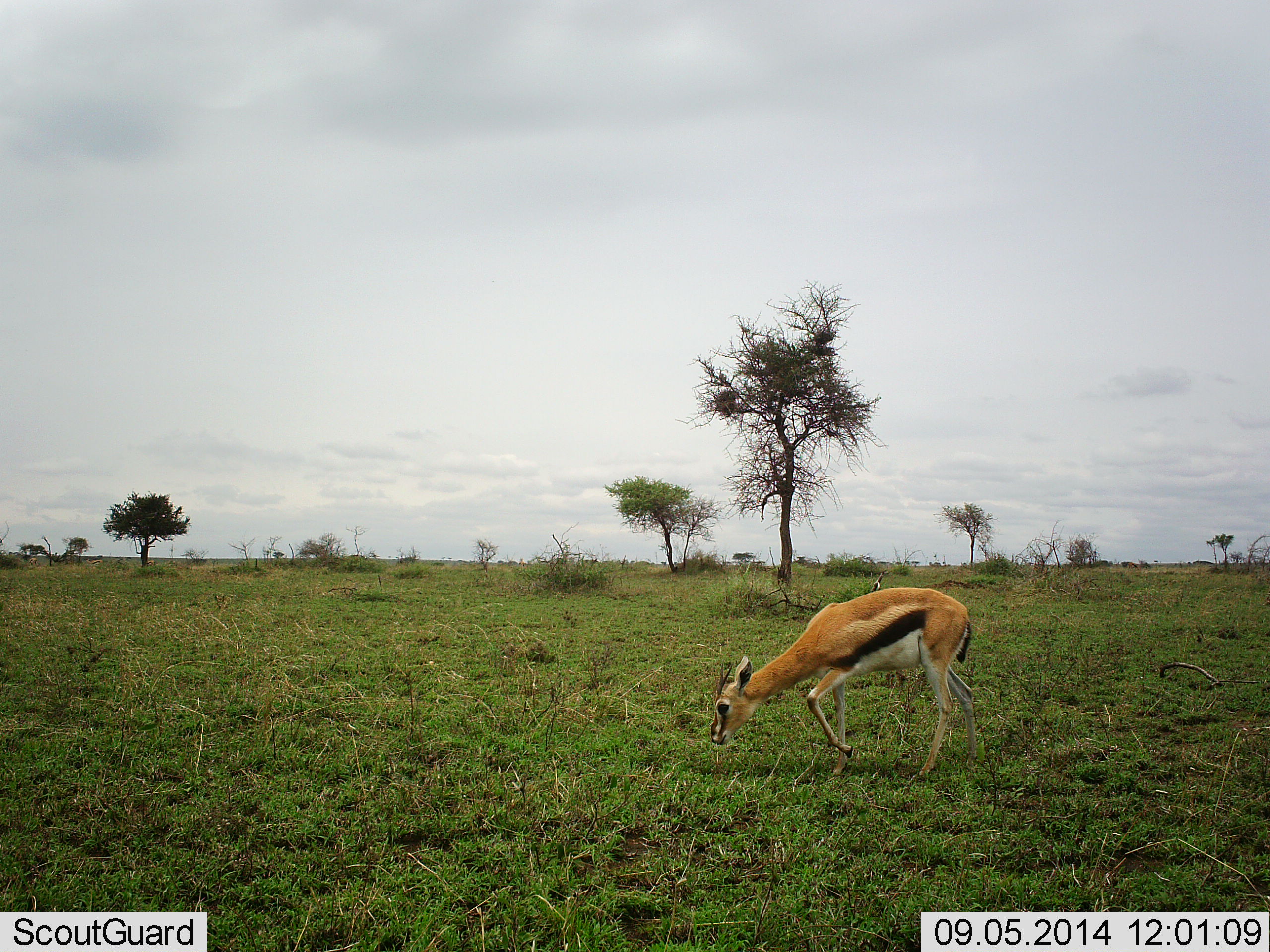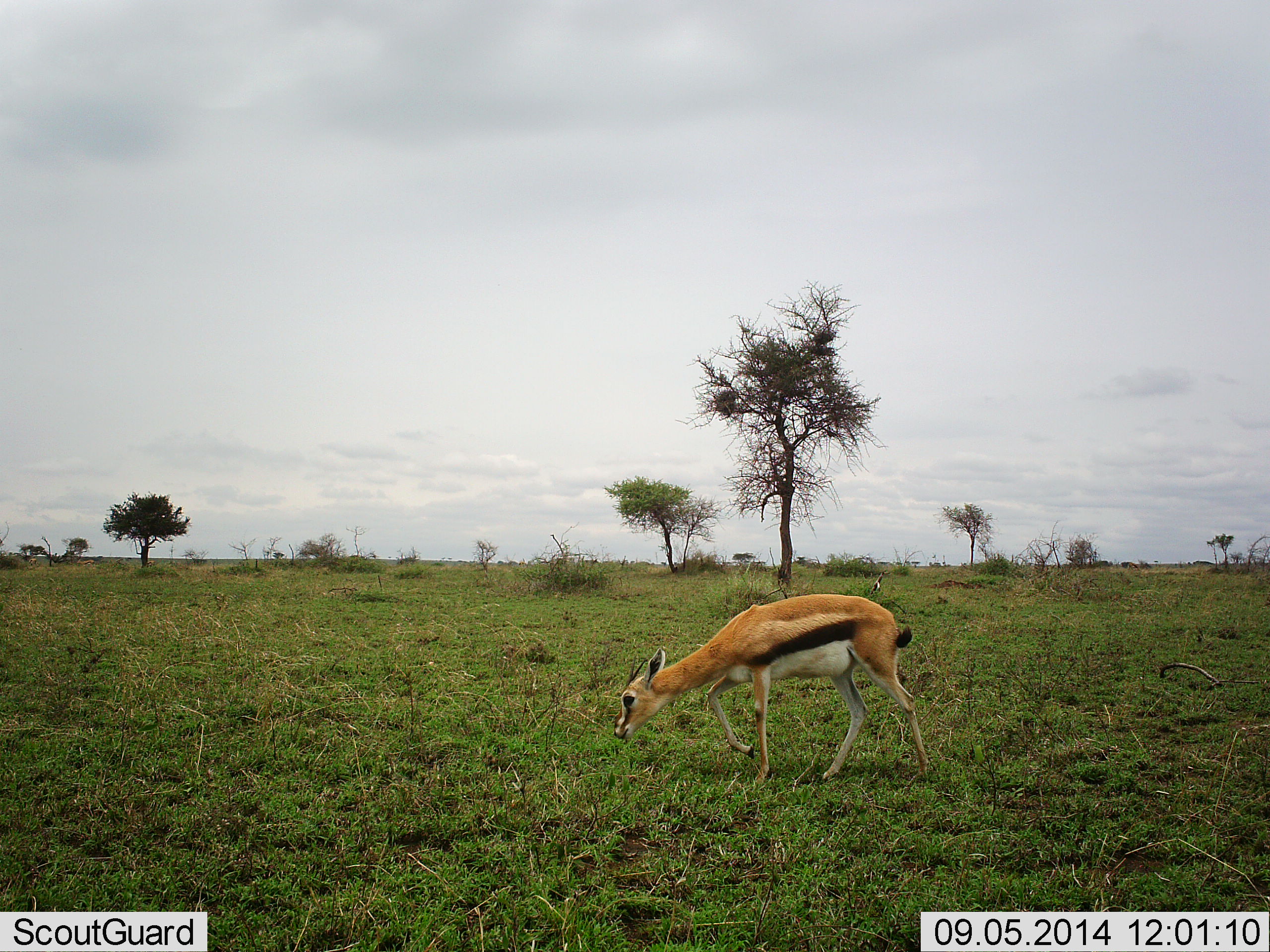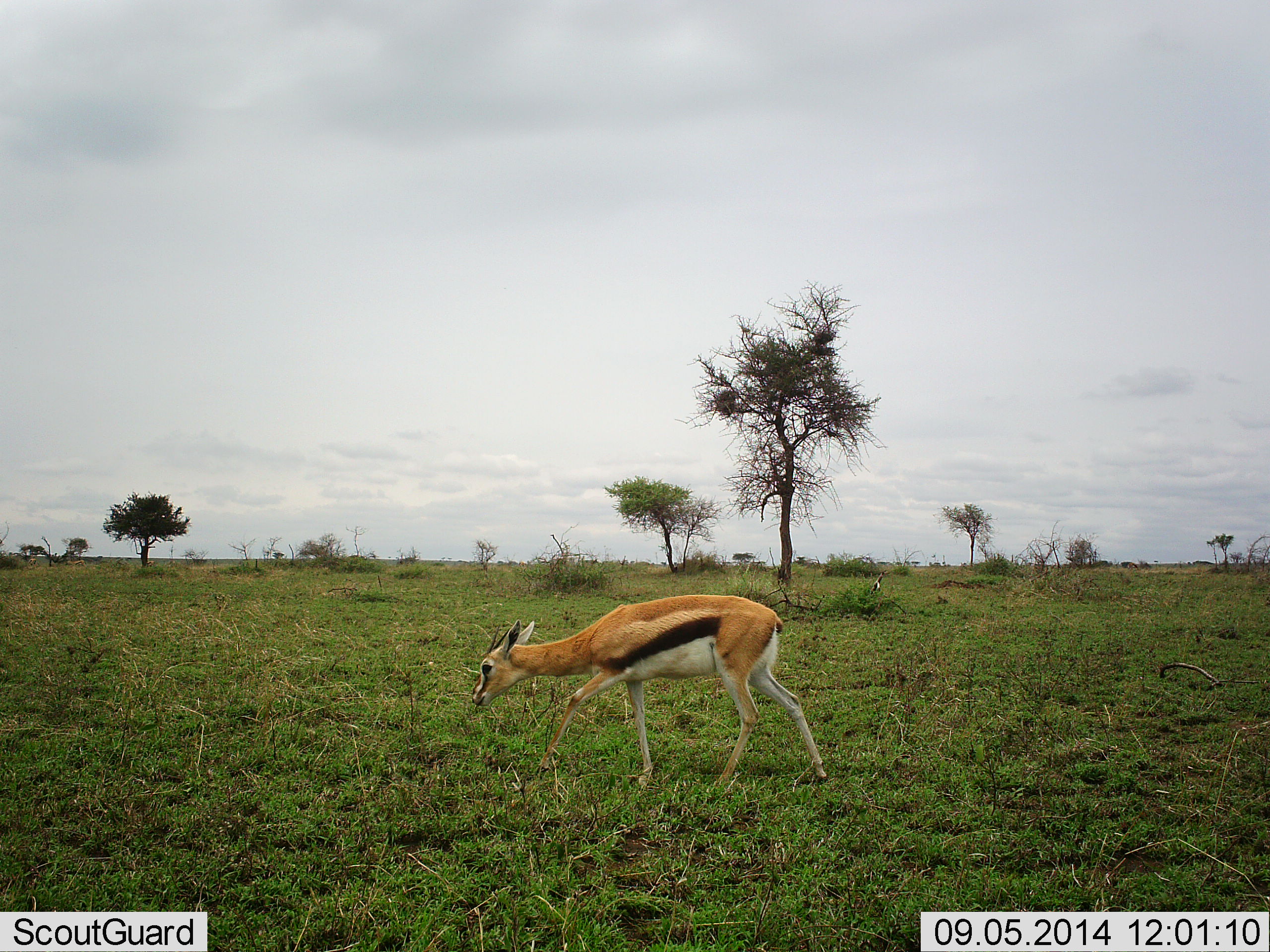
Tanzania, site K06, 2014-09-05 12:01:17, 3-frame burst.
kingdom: Animalia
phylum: Chordata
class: Mammalia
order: Artiodactyla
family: Bovidae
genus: Eudorcas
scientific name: Eudorcas thomsonii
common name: thomson's gazelle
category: gazellethomsons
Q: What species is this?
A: Gazellethomsons (thomson's gazelle) (Eudorcas thomsonii).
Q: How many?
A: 1.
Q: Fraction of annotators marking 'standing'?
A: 0%.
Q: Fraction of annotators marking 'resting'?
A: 0%.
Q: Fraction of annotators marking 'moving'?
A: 60%.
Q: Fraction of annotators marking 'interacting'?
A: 0%.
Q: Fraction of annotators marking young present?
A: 0%.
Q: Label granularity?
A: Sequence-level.